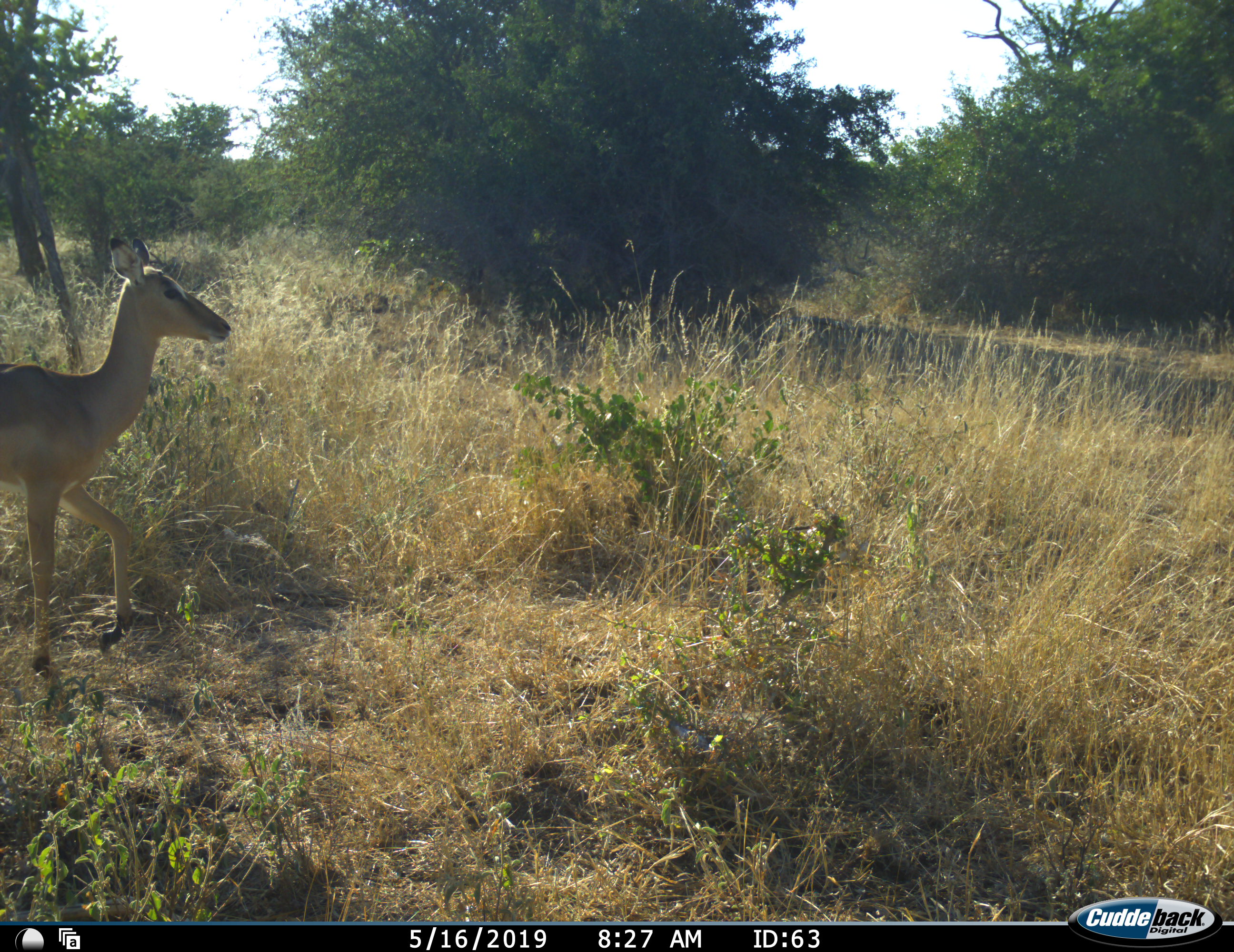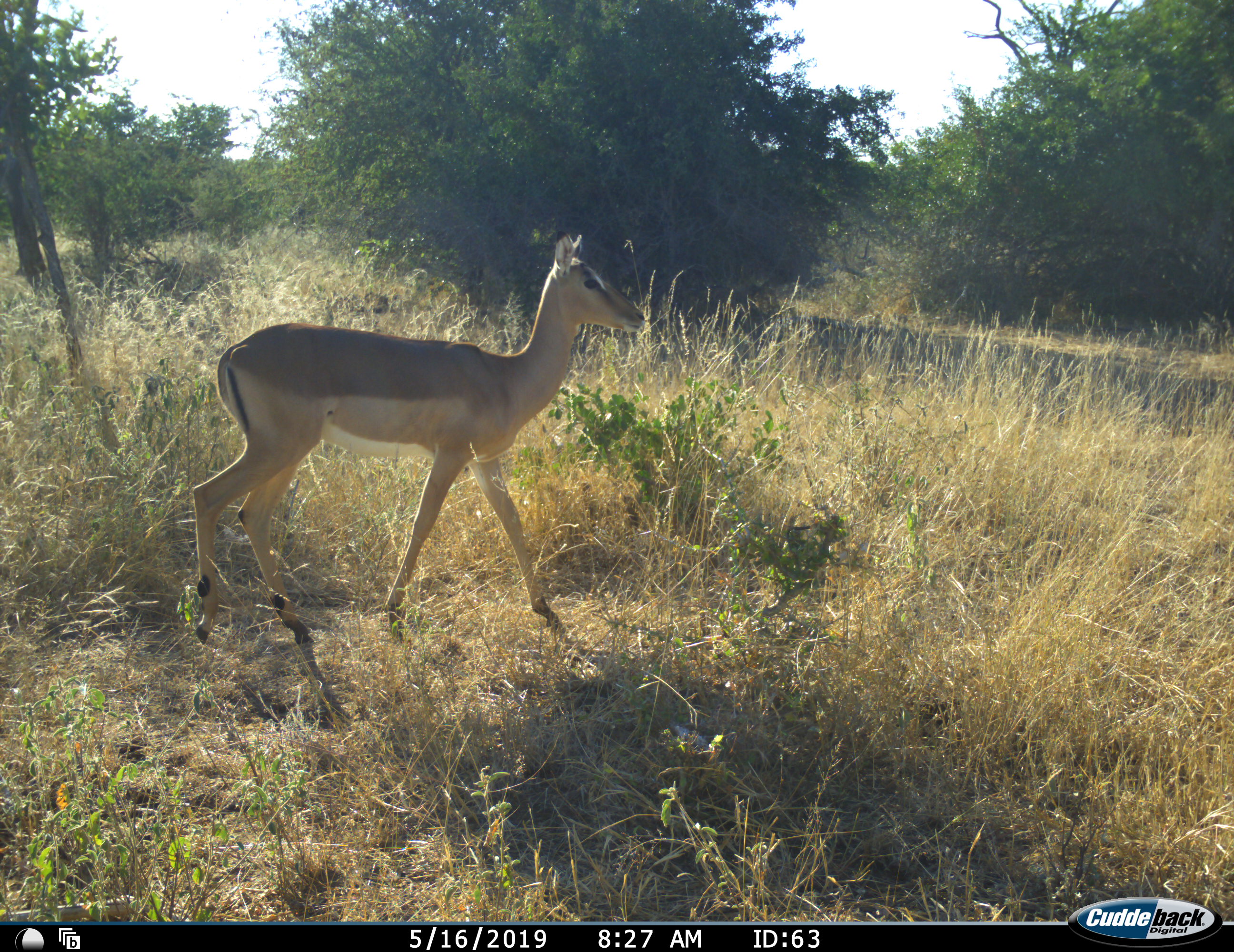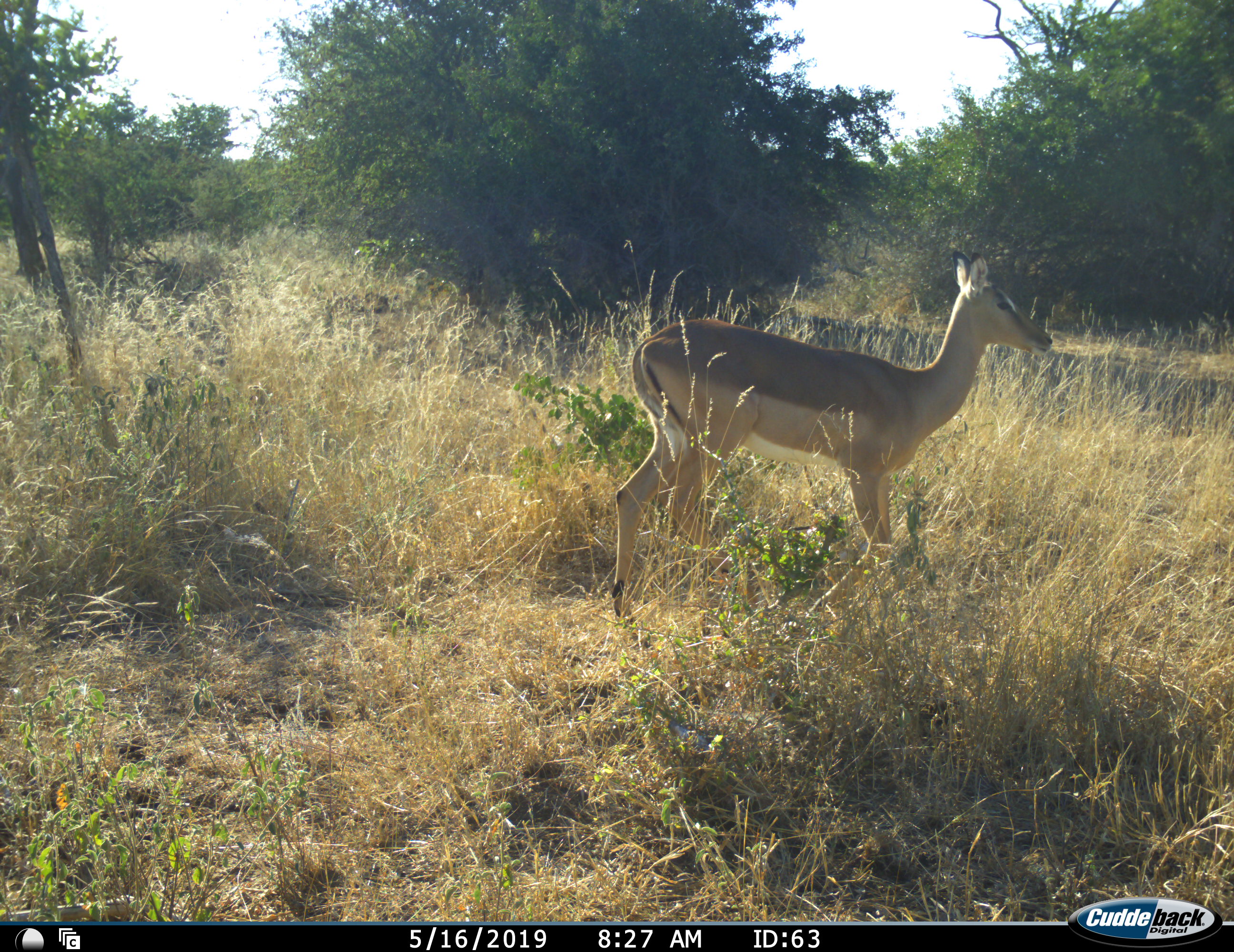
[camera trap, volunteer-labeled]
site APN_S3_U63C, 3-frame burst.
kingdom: Animalia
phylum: Chordata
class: Mammalia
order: Artiodactyla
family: Bovidae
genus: Aepyceros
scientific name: Aepyceros melampus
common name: impala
Impala (Aepyceros melampus), count 1. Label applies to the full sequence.